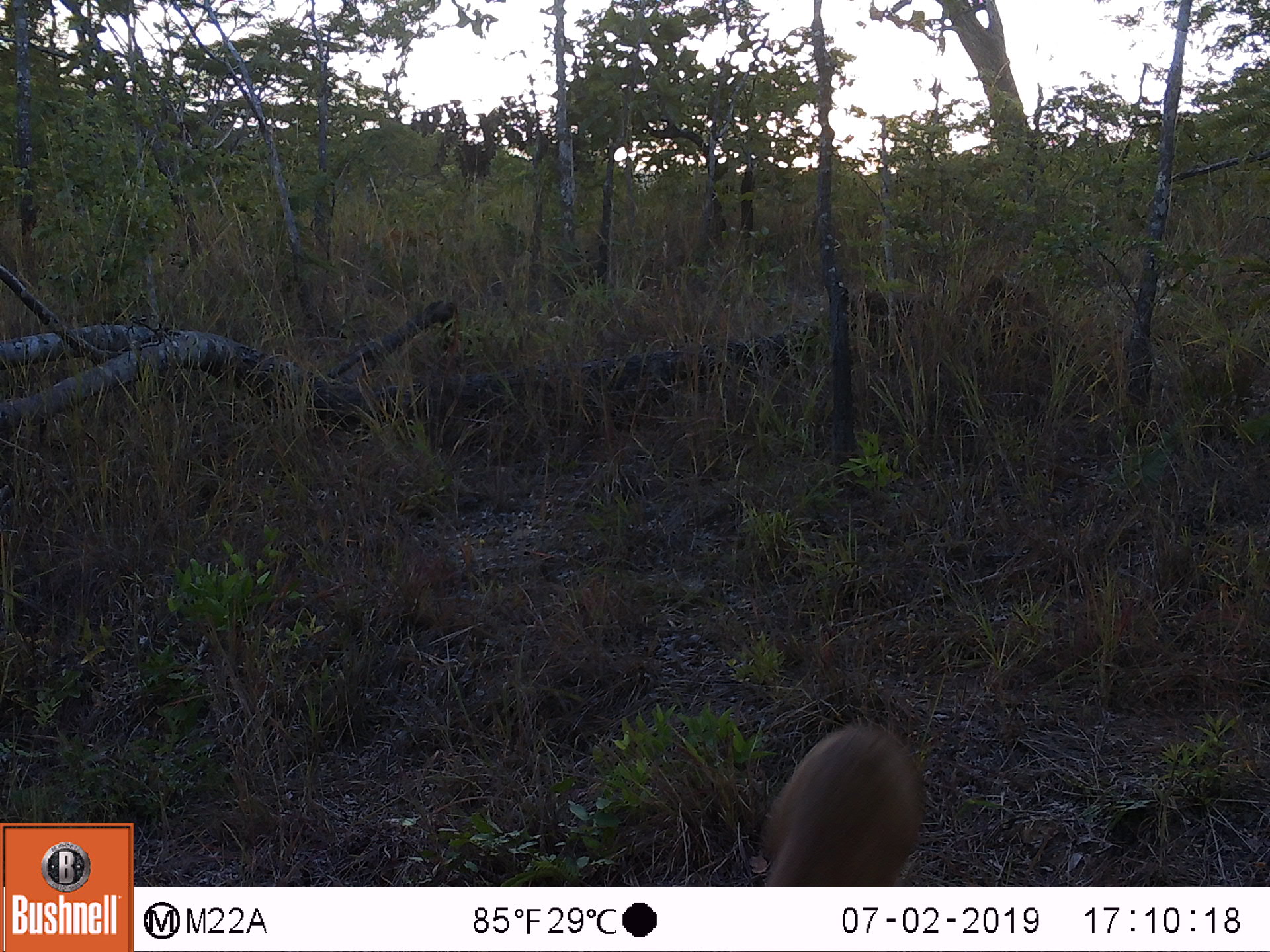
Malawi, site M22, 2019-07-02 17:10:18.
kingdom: Animalia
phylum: Chordata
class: Mammalia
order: Primates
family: Cercopithecidae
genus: Papio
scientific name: Papio cynocephalus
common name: yellow baboon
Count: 1.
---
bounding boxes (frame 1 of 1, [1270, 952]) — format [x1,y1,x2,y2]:
yellow baboon: [754,715,931,886]